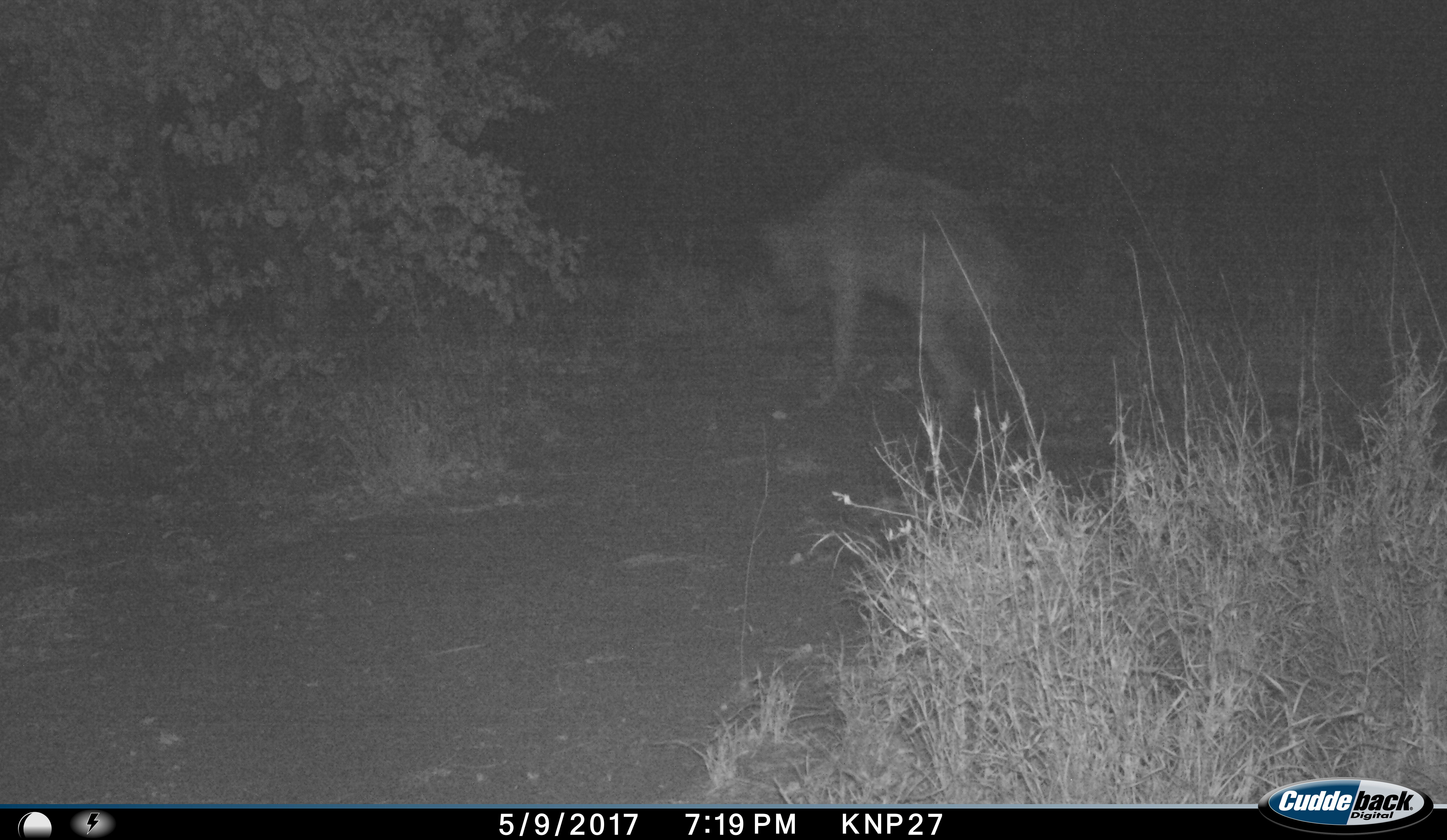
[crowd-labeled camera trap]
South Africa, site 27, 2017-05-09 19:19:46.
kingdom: Animalia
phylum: Chordata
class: Mammalia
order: Carnivora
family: Hyaenidae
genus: Crocuta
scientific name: Crocuta crocuta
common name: spotted hyena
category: hyenaspotted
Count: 1.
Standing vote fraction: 25%.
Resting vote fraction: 0%.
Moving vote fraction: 75%.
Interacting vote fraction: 0%.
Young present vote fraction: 0%.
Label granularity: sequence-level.